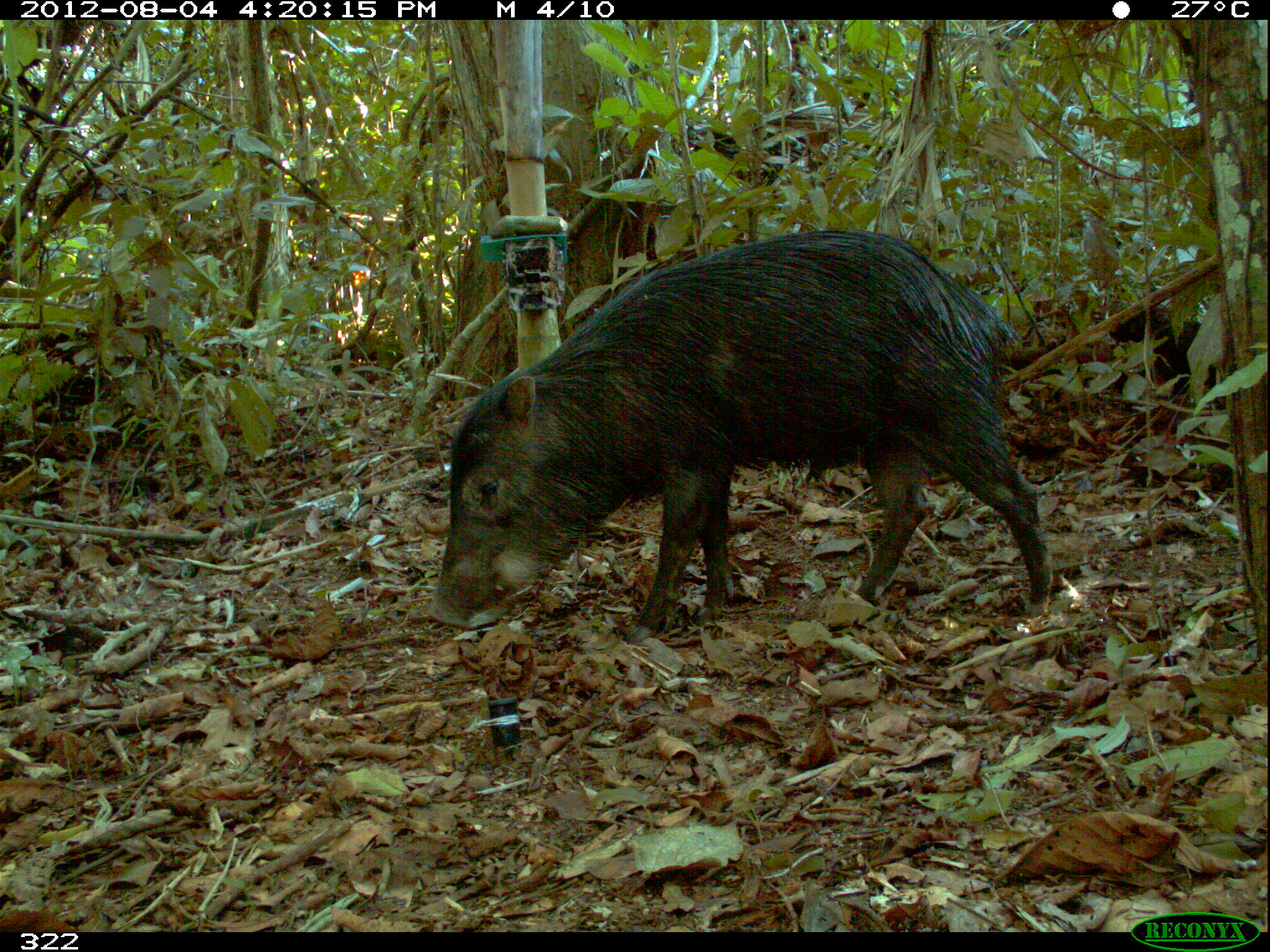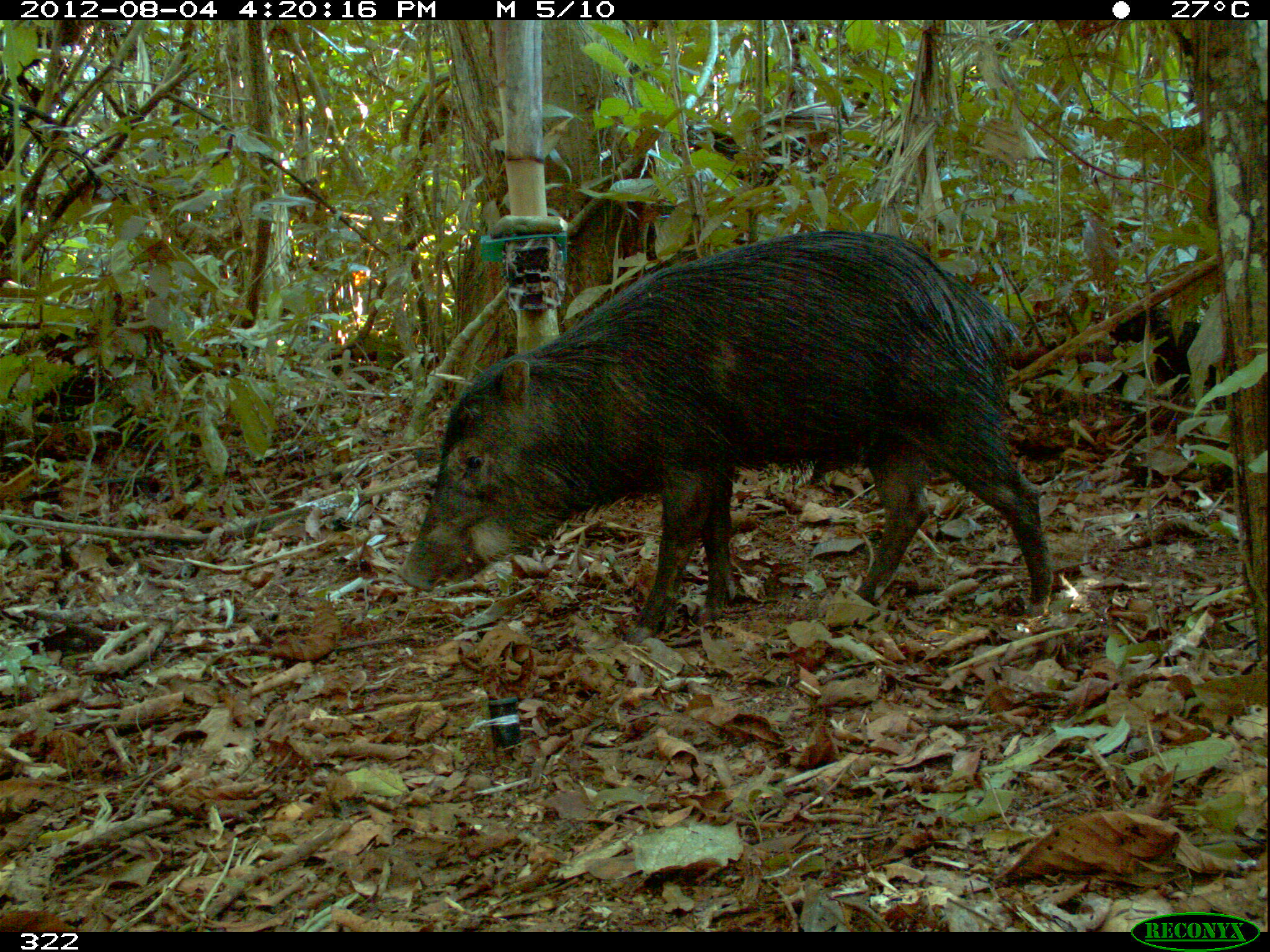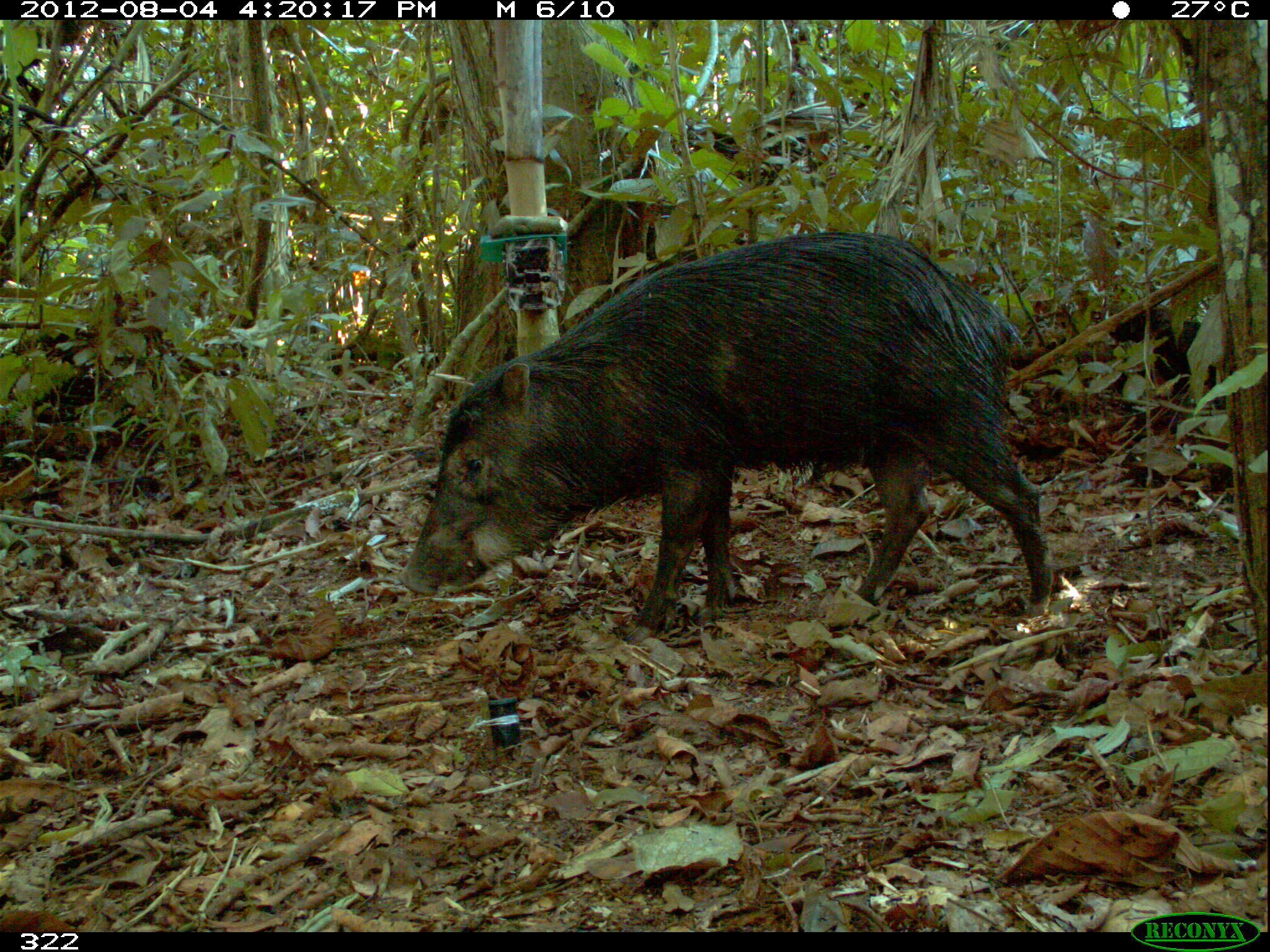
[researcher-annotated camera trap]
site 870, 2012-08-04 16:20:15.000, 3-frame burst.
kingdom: Animalia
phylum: Chordata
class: Mammalia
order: Artiodactyla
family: Tayassuidae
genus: Tayassu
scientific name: Tayassu pecari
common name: white-lipped peccary